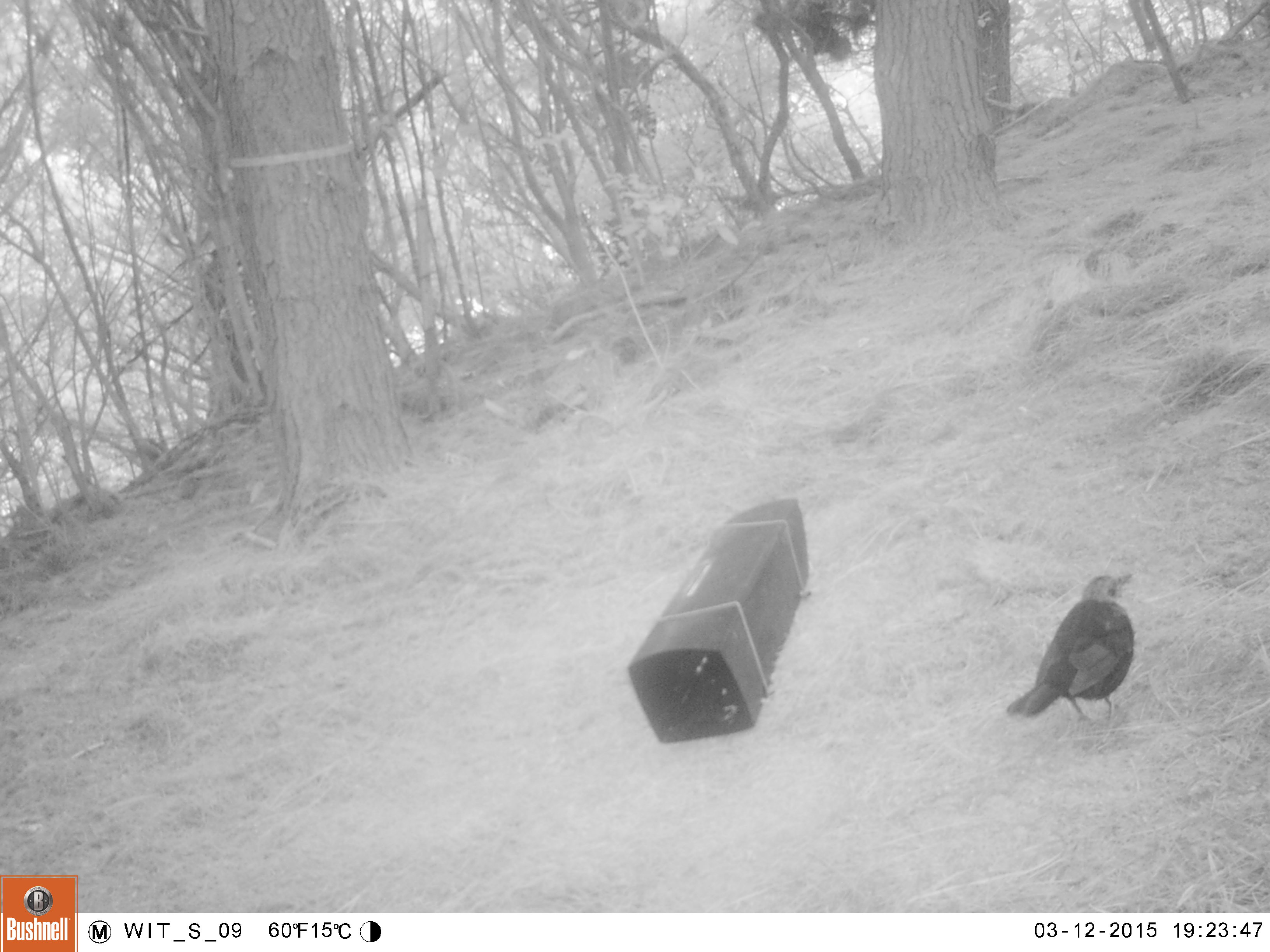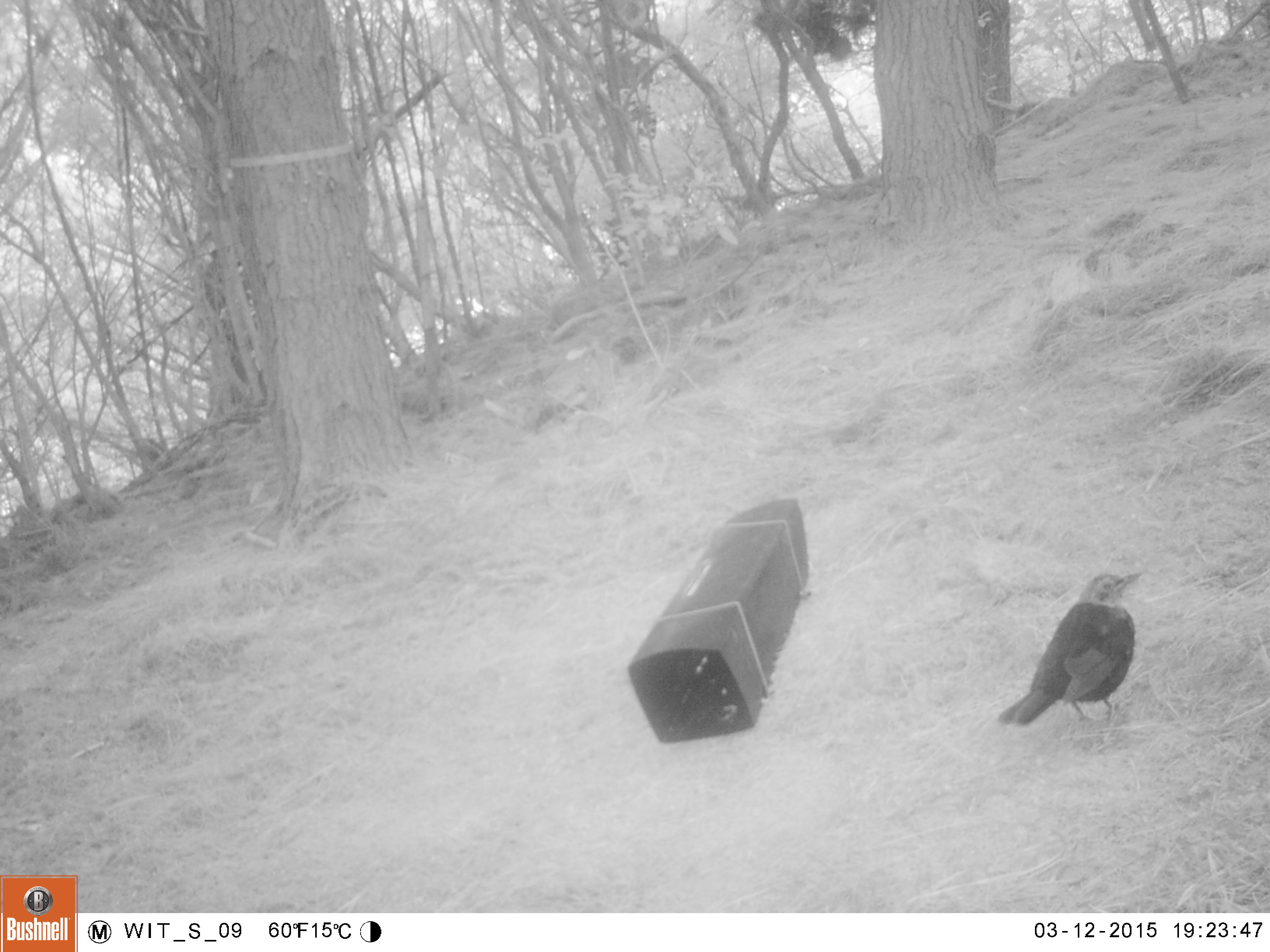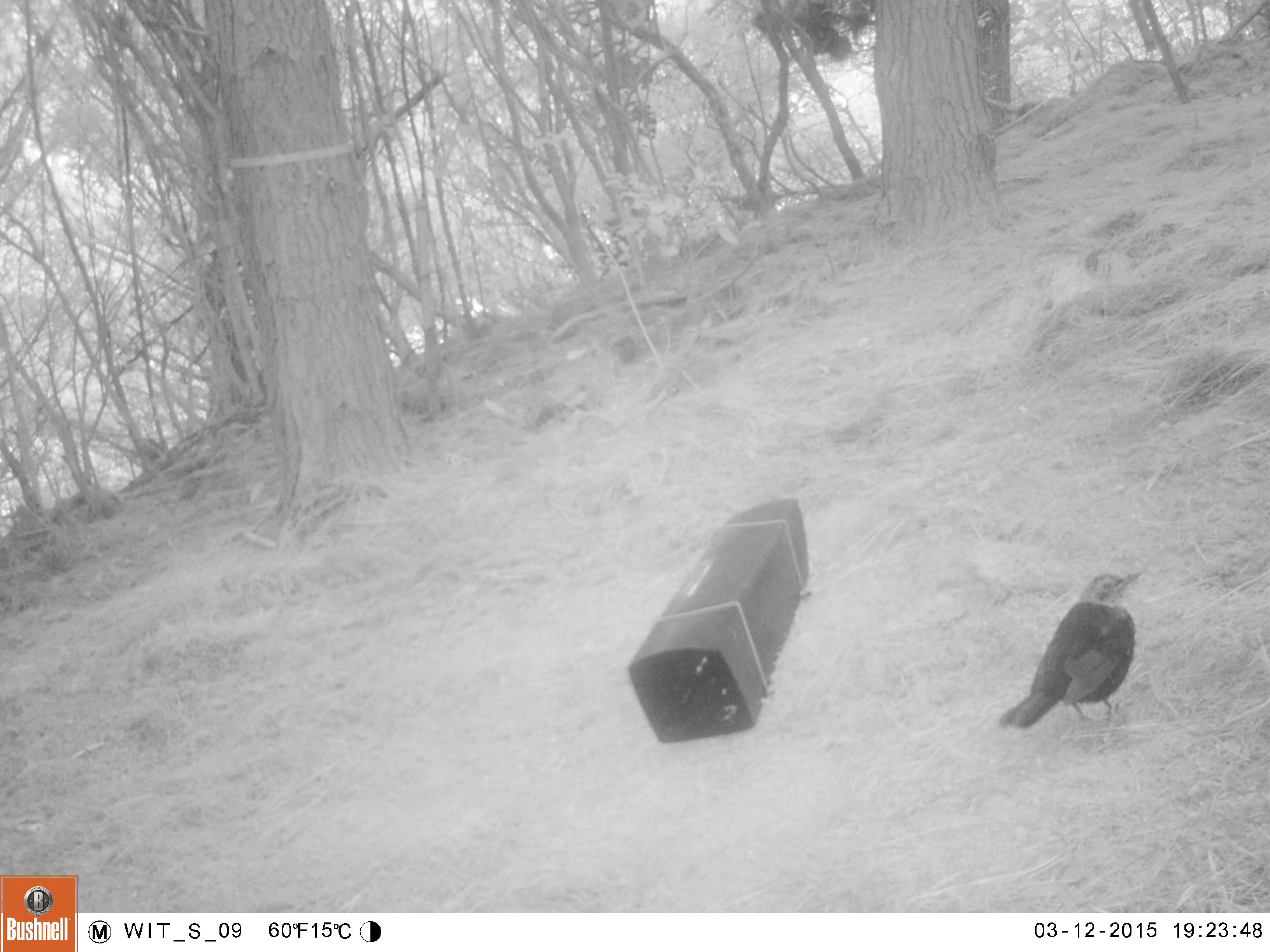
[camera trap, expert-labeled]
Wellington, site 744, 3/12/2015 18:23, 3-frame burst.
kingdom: Animalia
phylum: Chordata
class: Aves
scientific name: Aves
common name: bird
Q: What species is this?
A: Bird (Aves).